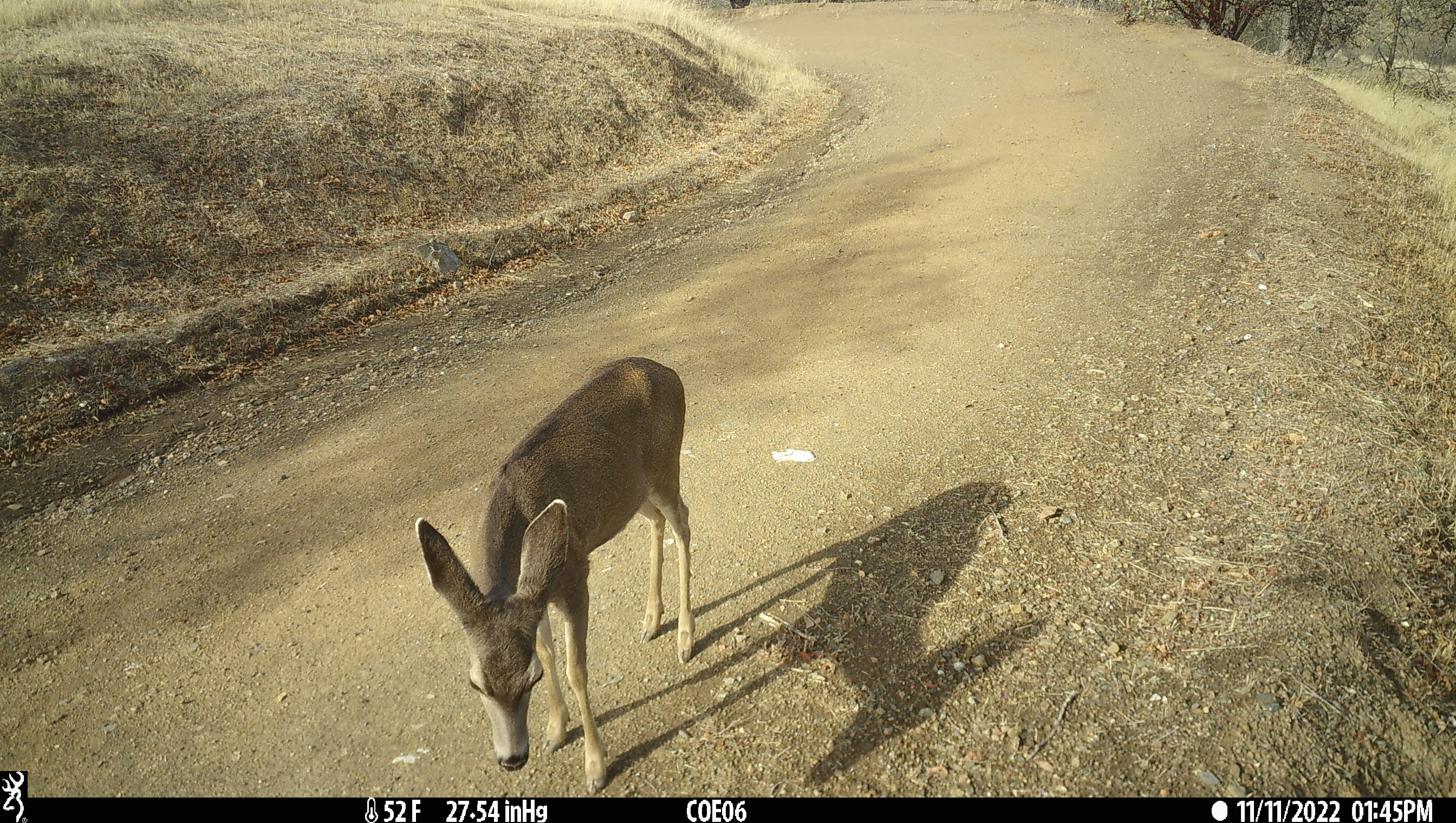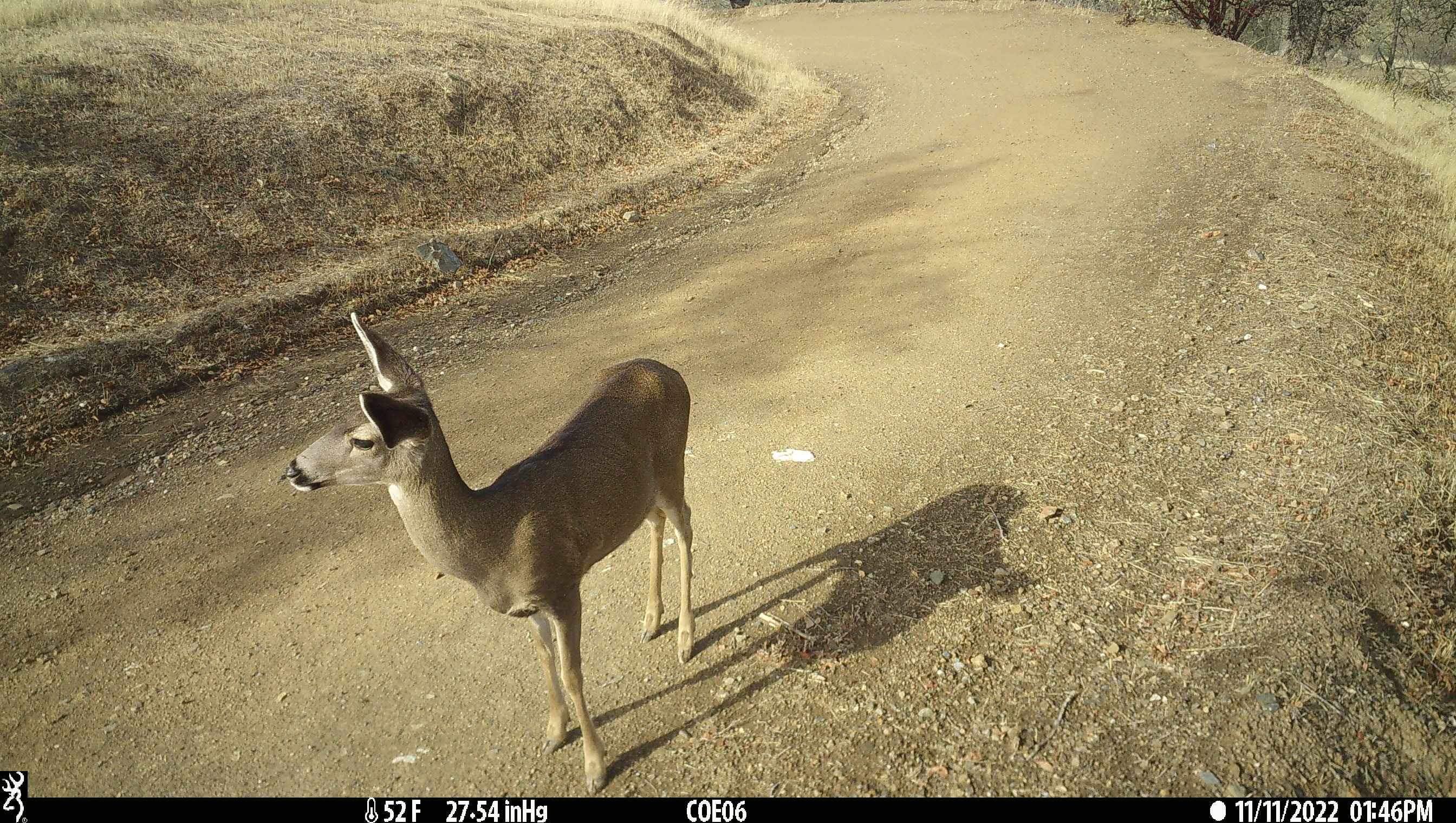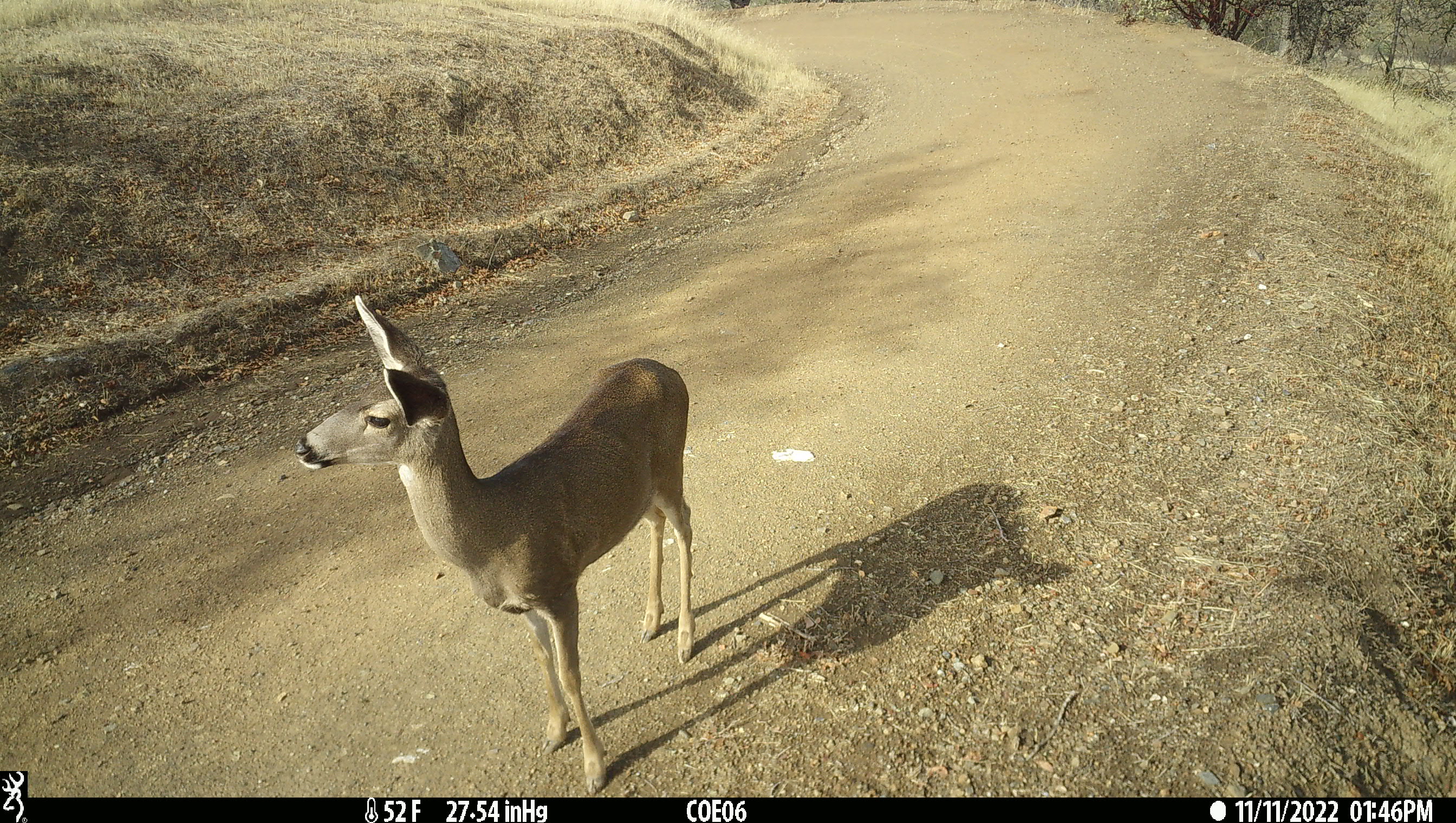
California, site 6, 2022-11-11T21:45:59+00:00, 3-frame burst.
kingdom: Animalia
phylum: Chordata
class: Mammalia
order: Artiodactyla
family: Cervidae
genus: Odocoileus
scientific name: Odocoileus hemionus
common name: mule deer